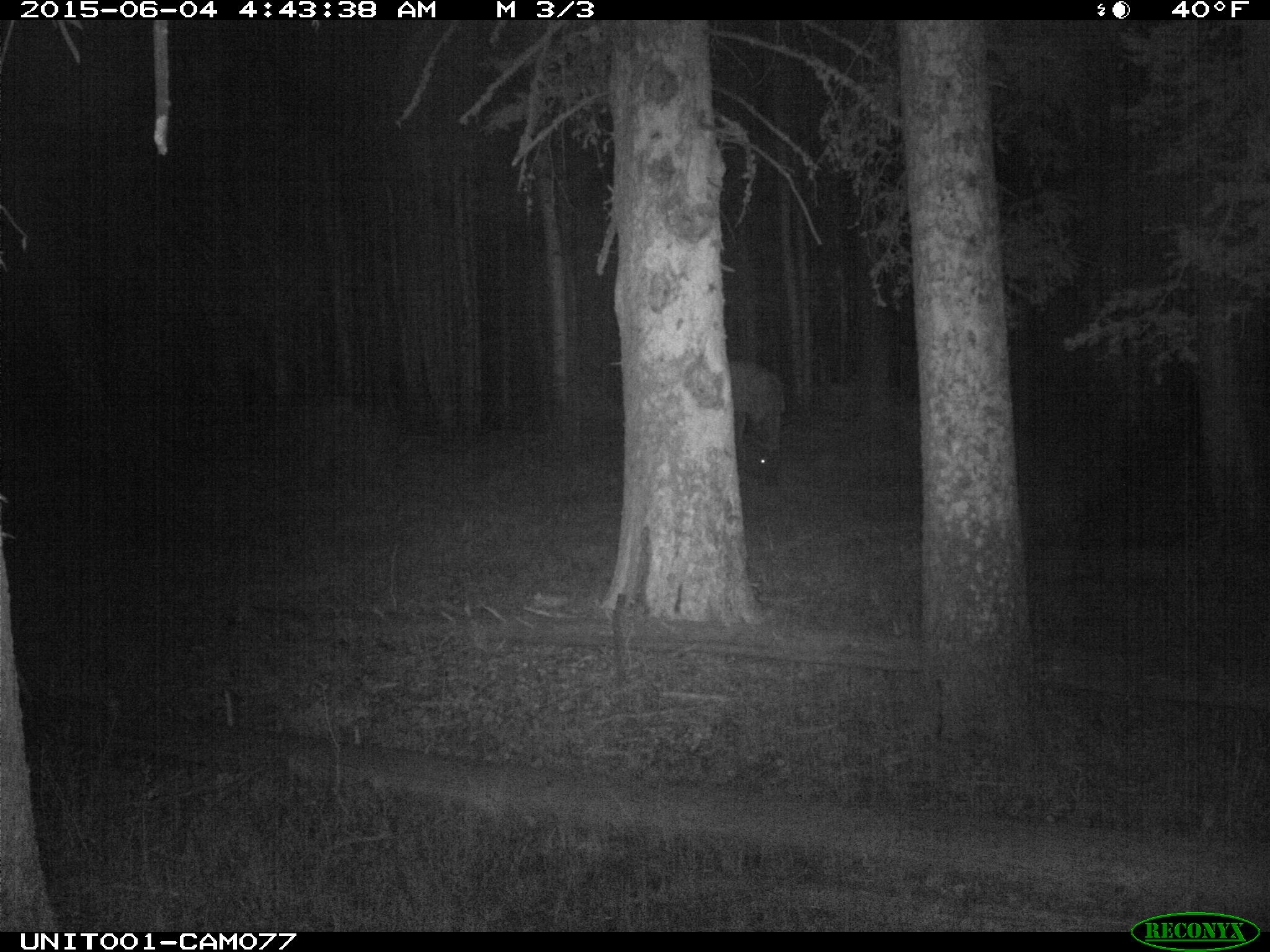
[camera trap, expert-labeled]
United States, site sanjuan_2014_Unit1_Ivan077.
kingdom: Animalia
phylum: Chordata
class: Mammalia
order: Artiodactyla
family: Cervidae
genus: Cervus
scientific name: Cervus elaphus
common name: red deer